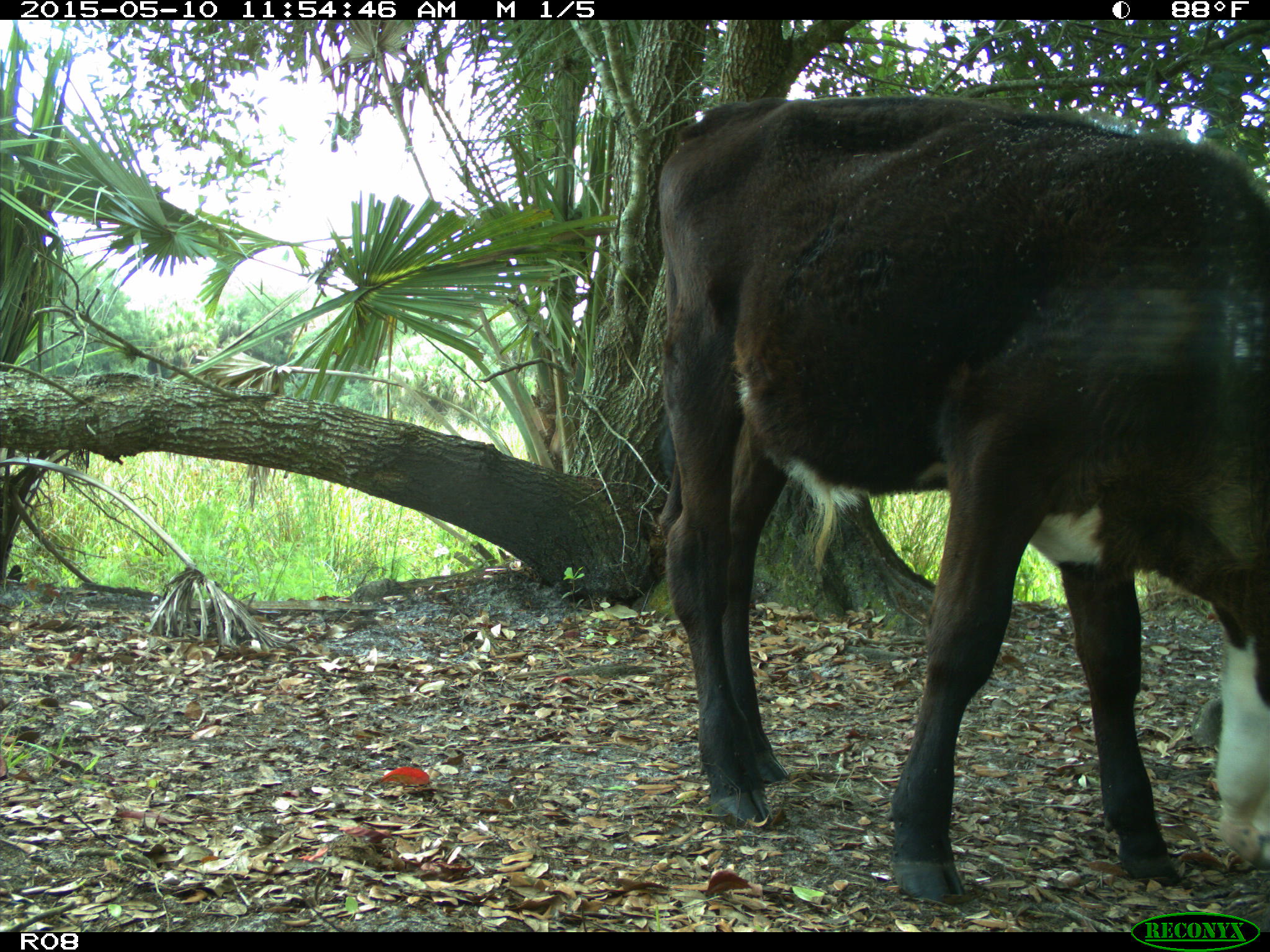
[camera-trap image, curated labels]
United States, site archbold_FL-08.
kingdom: Animalia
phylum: Chordata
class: Mammalia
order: Artiodactyla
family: Bovidae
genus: Bos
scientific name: Bos taurus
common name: domestic cow